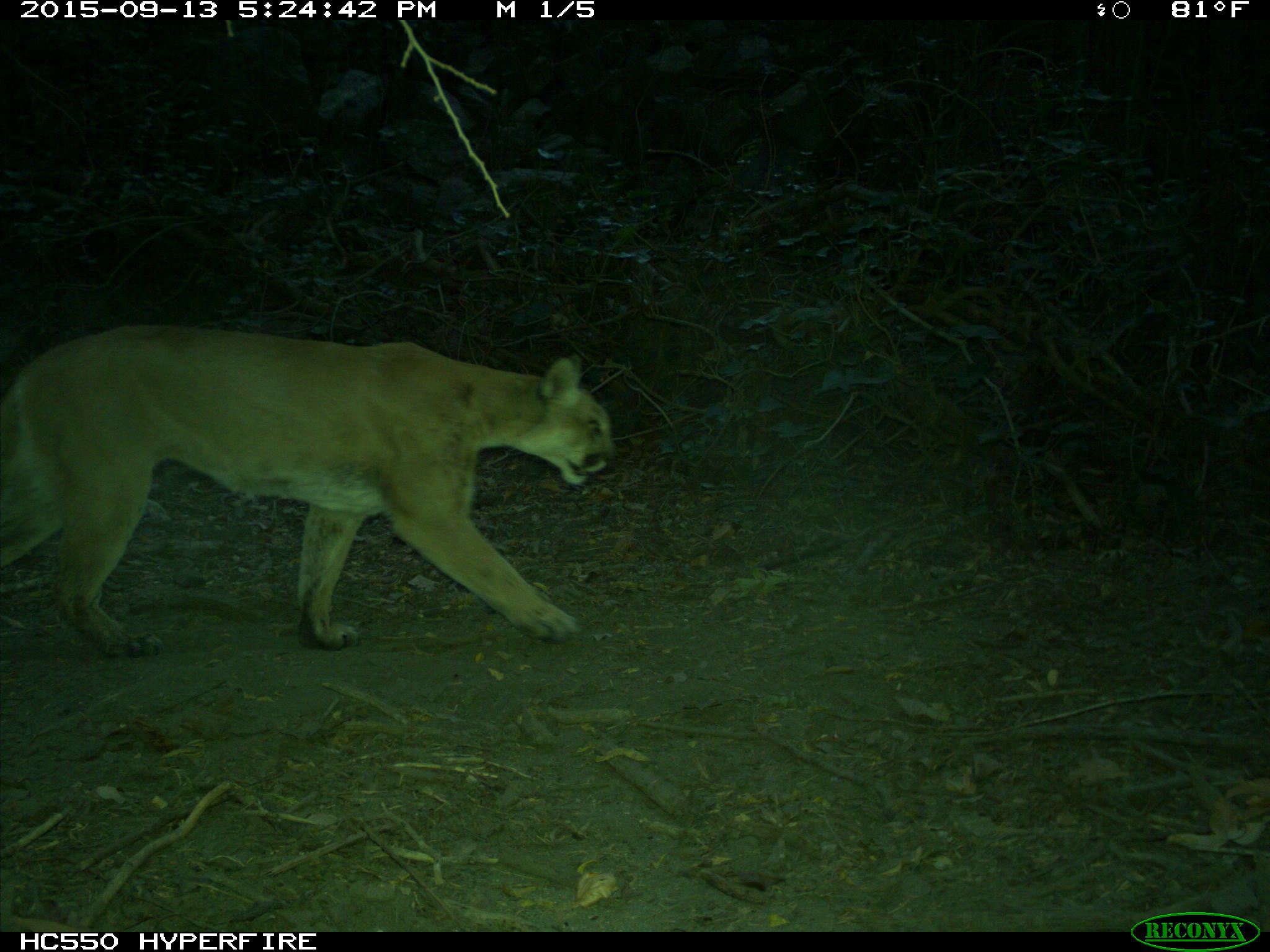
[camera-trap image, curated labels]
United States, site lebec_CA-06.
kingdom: Animalia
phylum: Chordata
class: Mammalia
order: Carnivora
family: Felidae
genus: Puma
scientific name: Puma concolor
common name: mountain lion